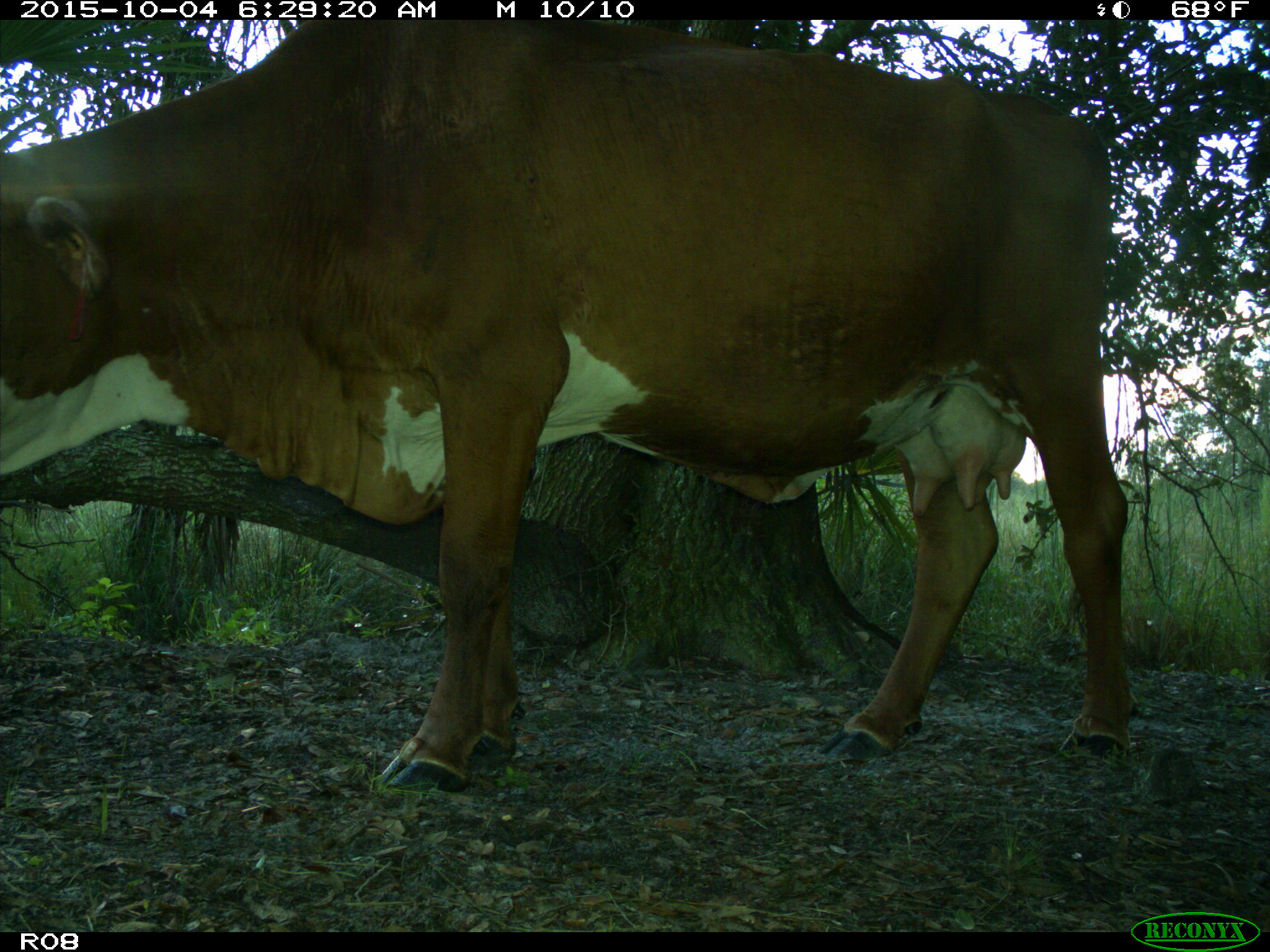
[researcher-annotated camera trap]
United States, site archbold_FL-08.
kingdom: Animalia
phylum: Chordata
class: Mammalia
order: Artiodactyla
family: Bovidae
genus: Bos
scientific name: Bos taurus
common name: domestic cow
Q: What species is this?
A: Bos taurus (domestic cow).